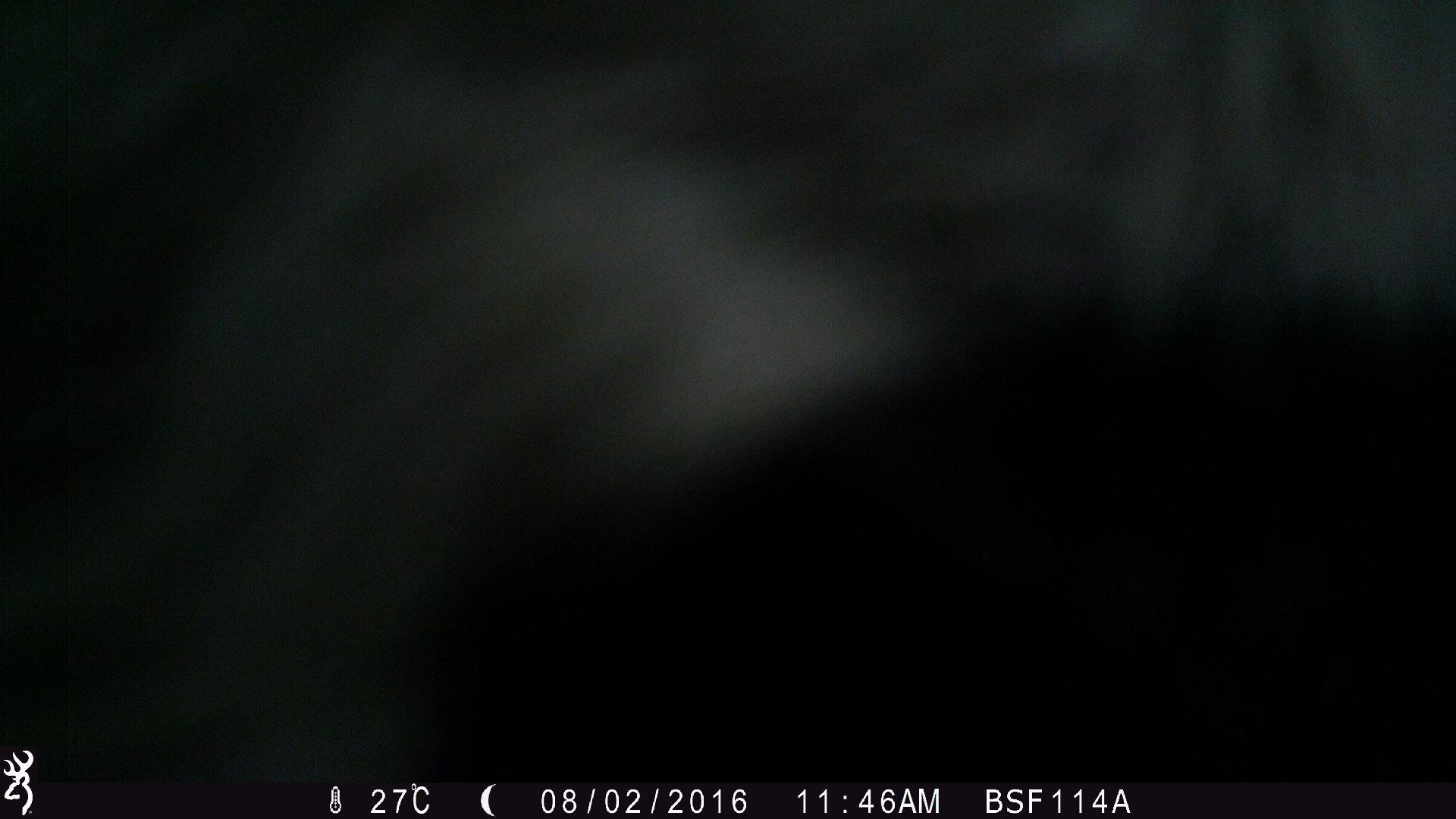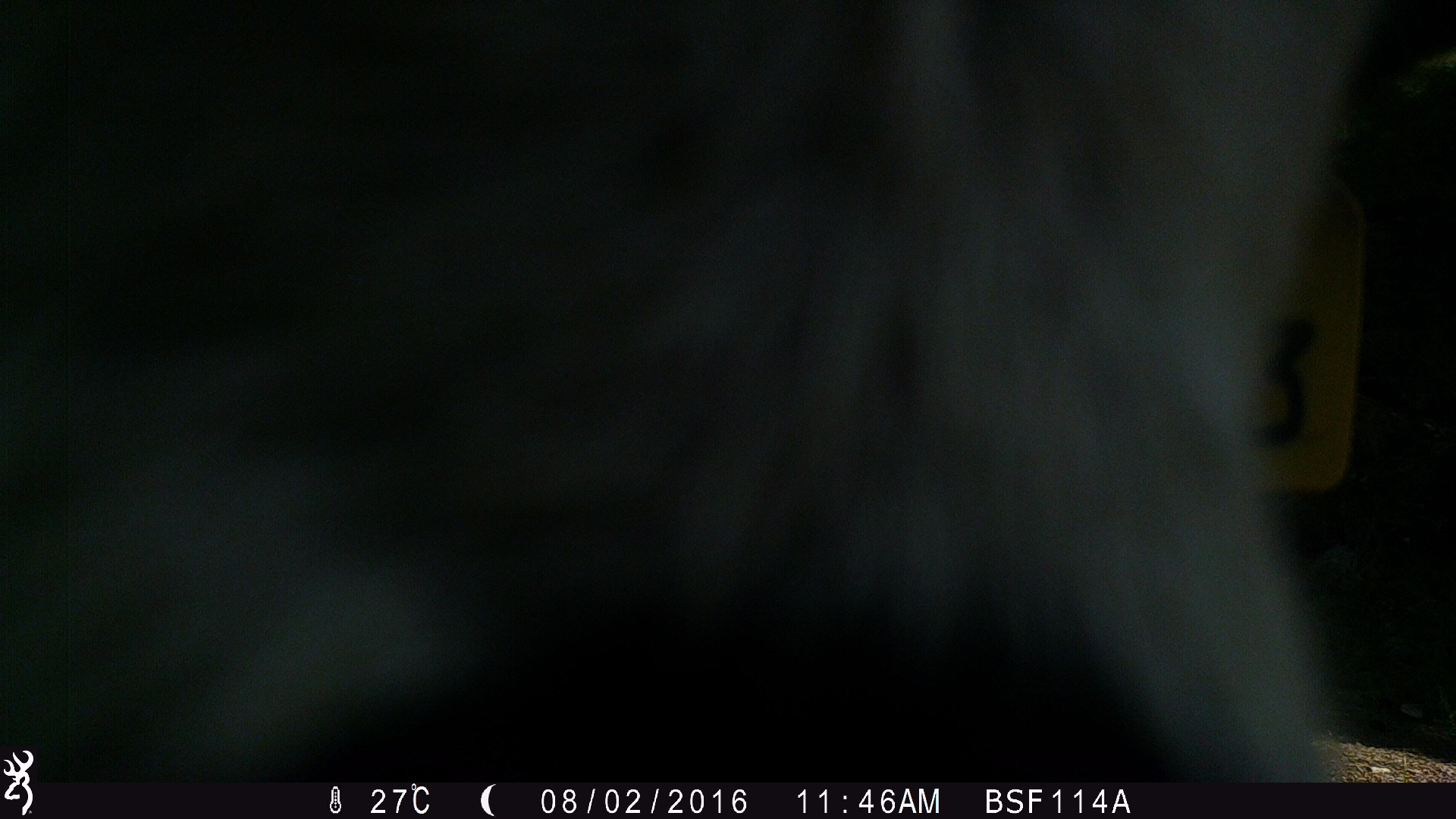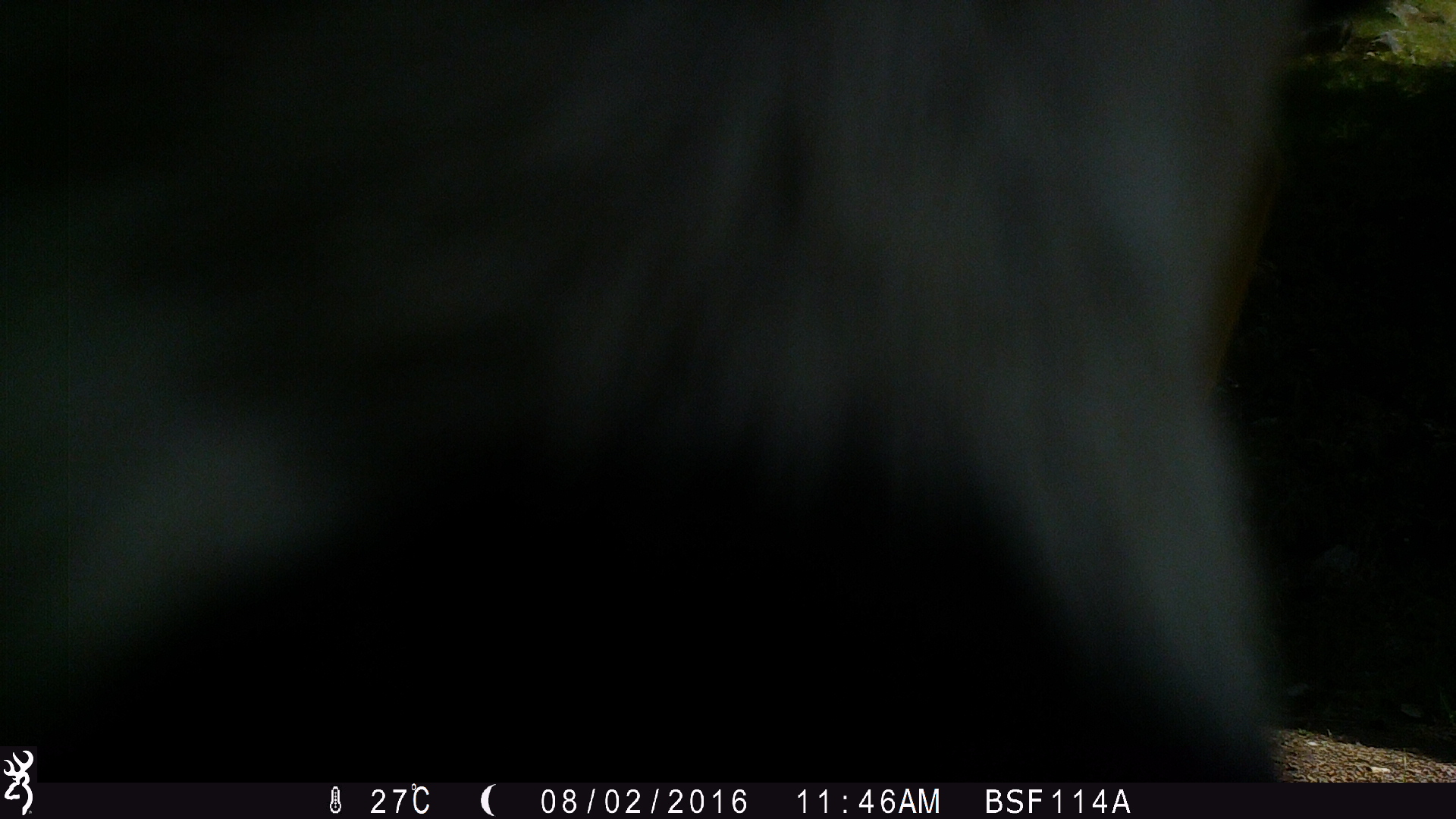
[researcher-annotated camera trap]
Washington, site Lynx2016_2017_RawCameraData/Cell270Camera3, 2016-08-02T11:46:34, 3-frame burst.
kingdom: Animalia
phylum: Chordata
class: Mammalia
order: Artiodactyla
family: Bovidae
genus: Bos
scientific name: Bos taurus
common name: domestic cattle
Domestic cattle (Bos taurus). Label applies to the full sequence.